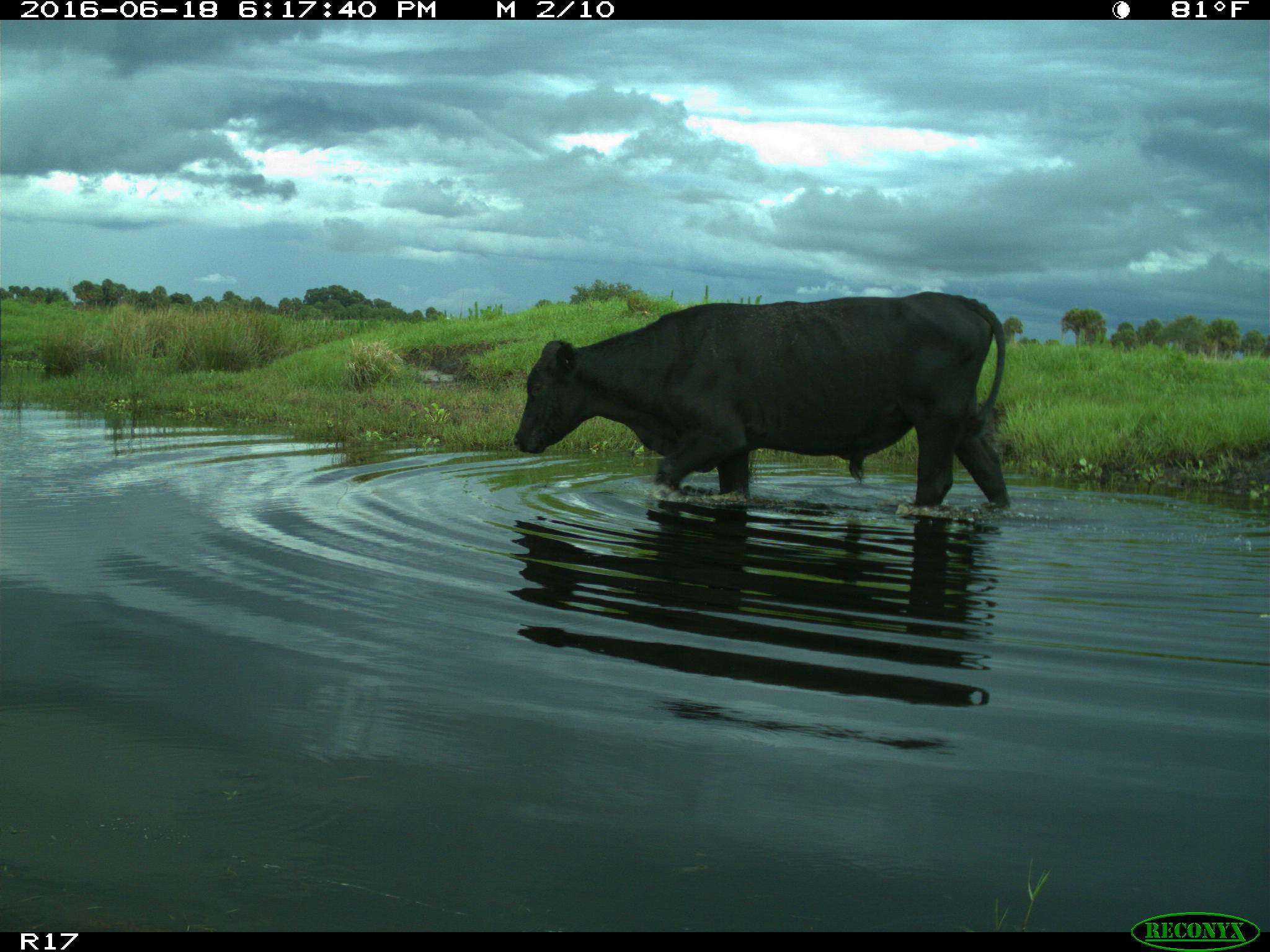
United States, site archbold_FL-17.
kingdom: Animalia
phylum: Chordata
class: Mammalia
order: Artiodactyla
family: Bovidae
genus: Bos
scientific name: Bos taurus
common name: domestic cow